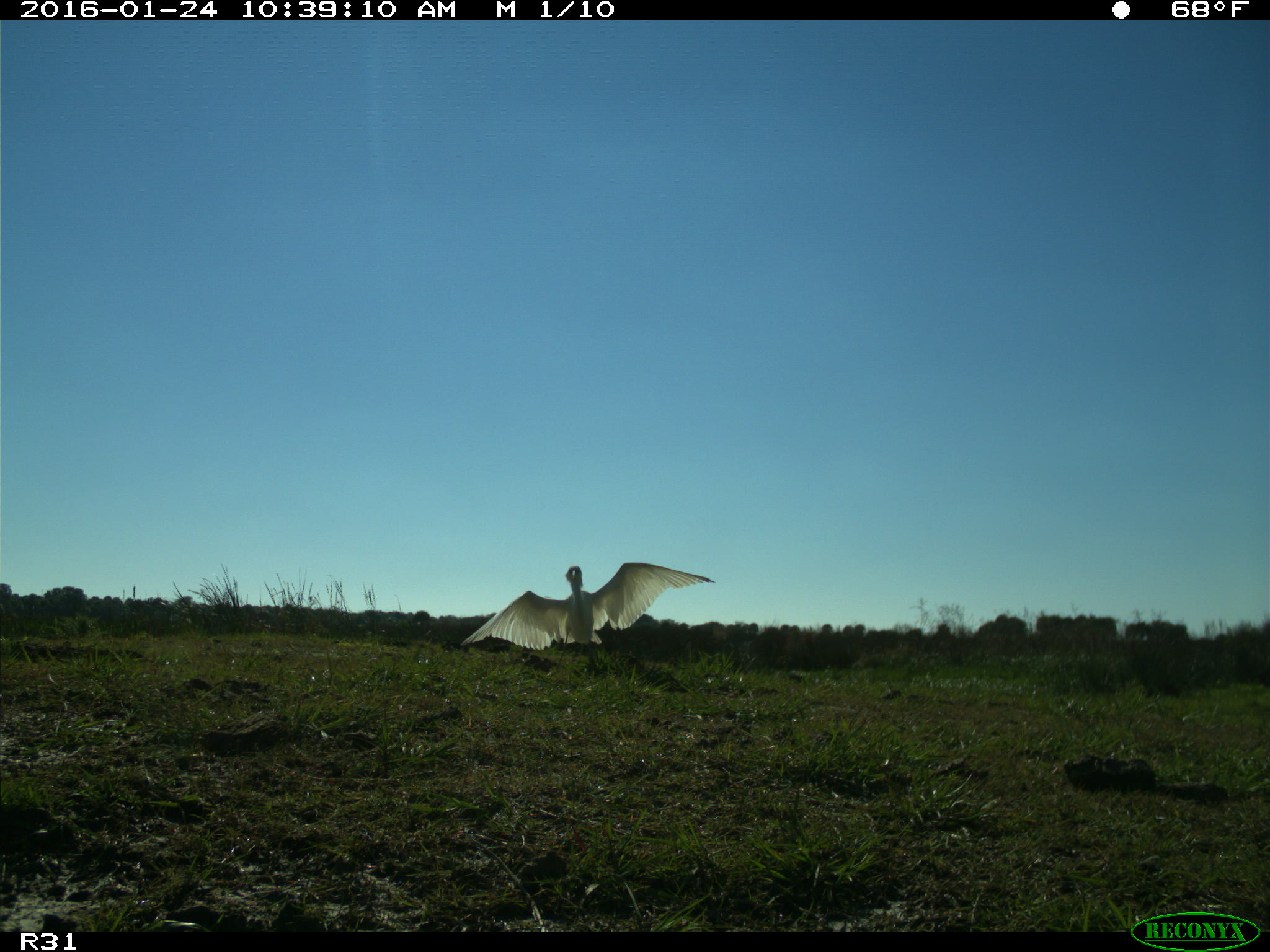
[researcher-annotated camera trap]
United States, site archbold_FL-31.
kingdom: Animalia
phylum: Chordata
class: Aves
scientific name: Aves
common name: birds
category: unidentified bird